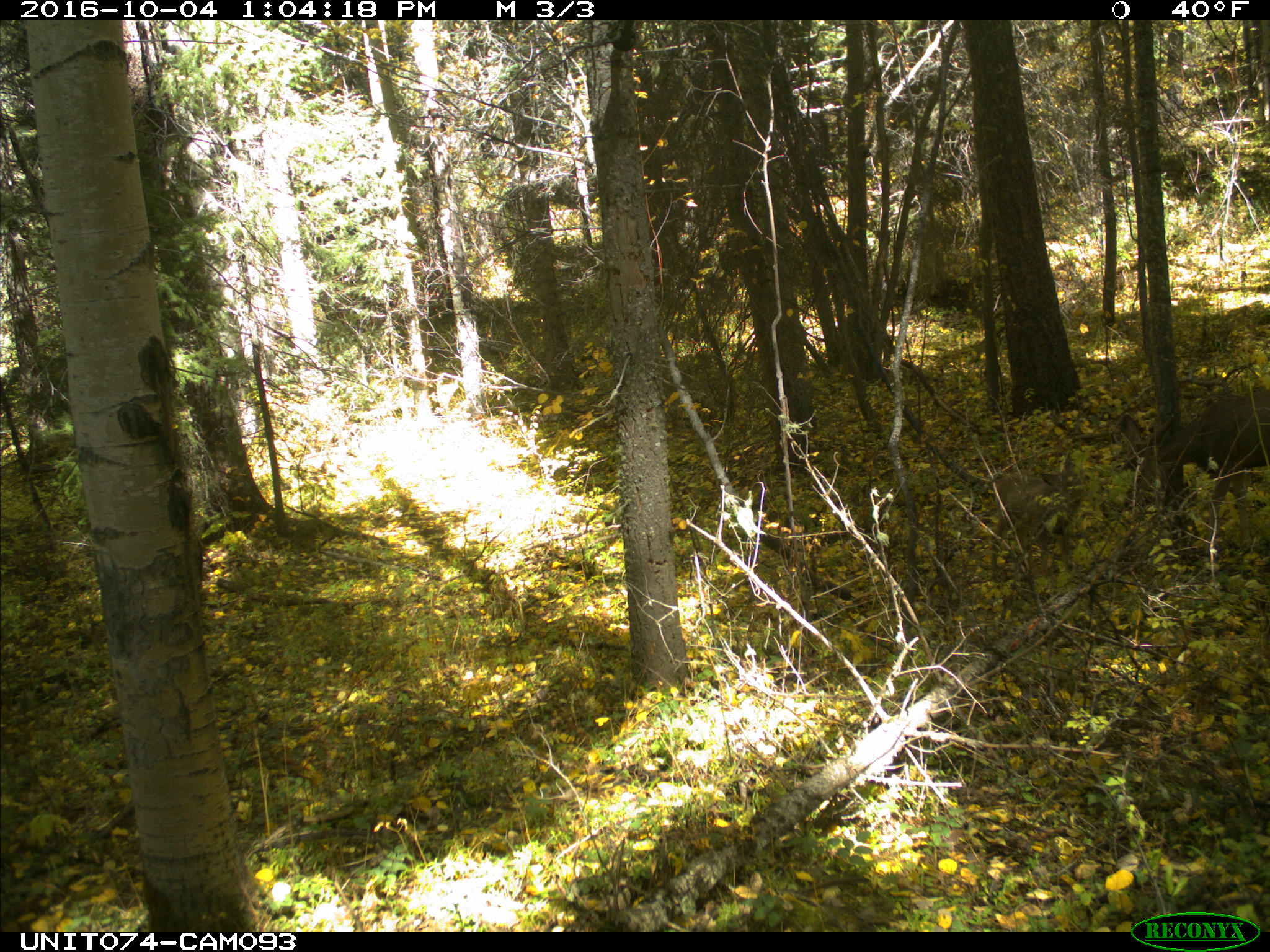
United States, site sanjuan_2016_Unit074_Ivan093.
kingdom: Animalia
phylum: Chordata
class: Mammalia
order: Artiodactyla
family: Cervidae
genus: Odocoileus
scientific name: Odocoileus hemionus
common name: mule deer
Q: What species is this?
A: Odocoileus hemionus (mule deer).